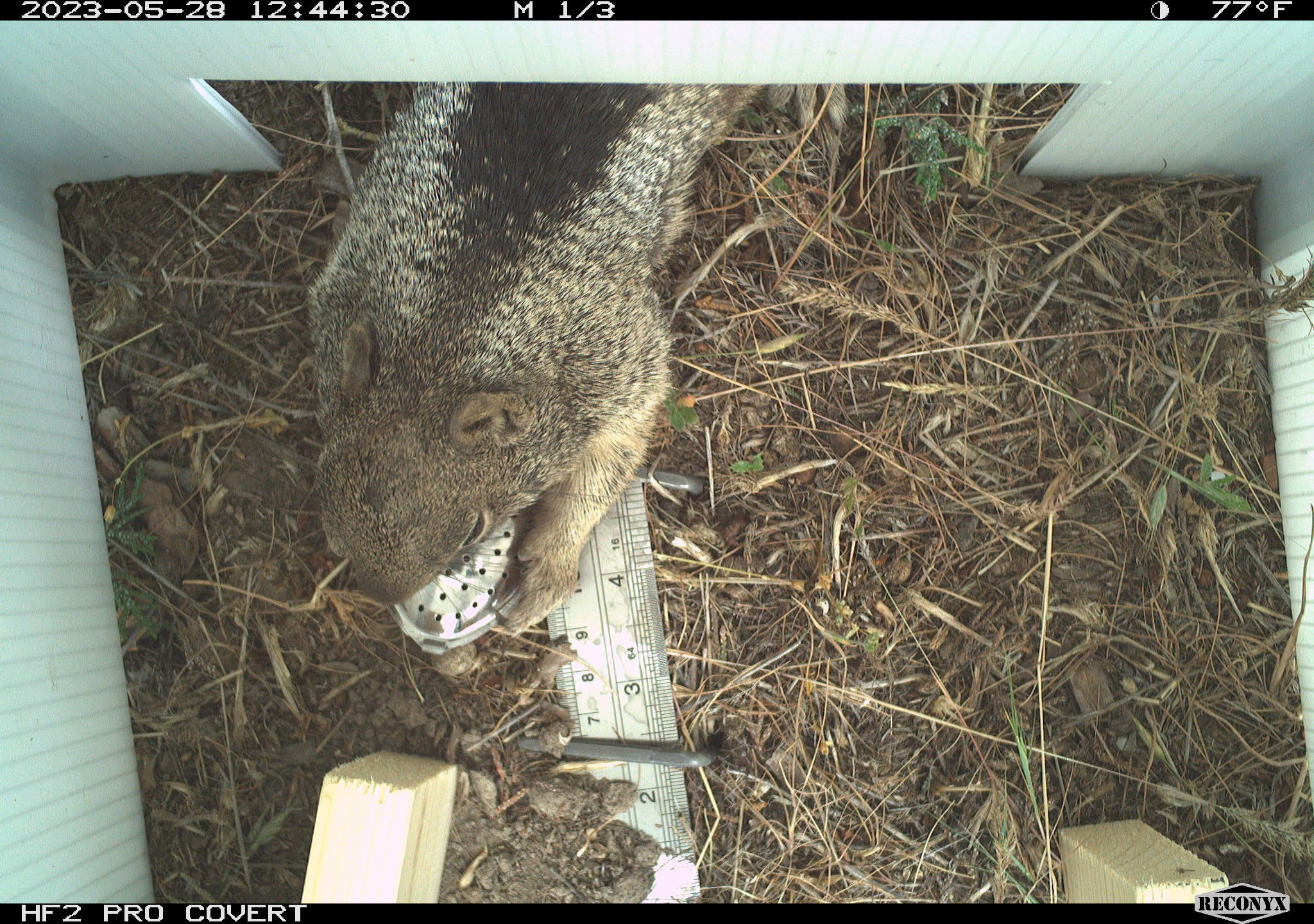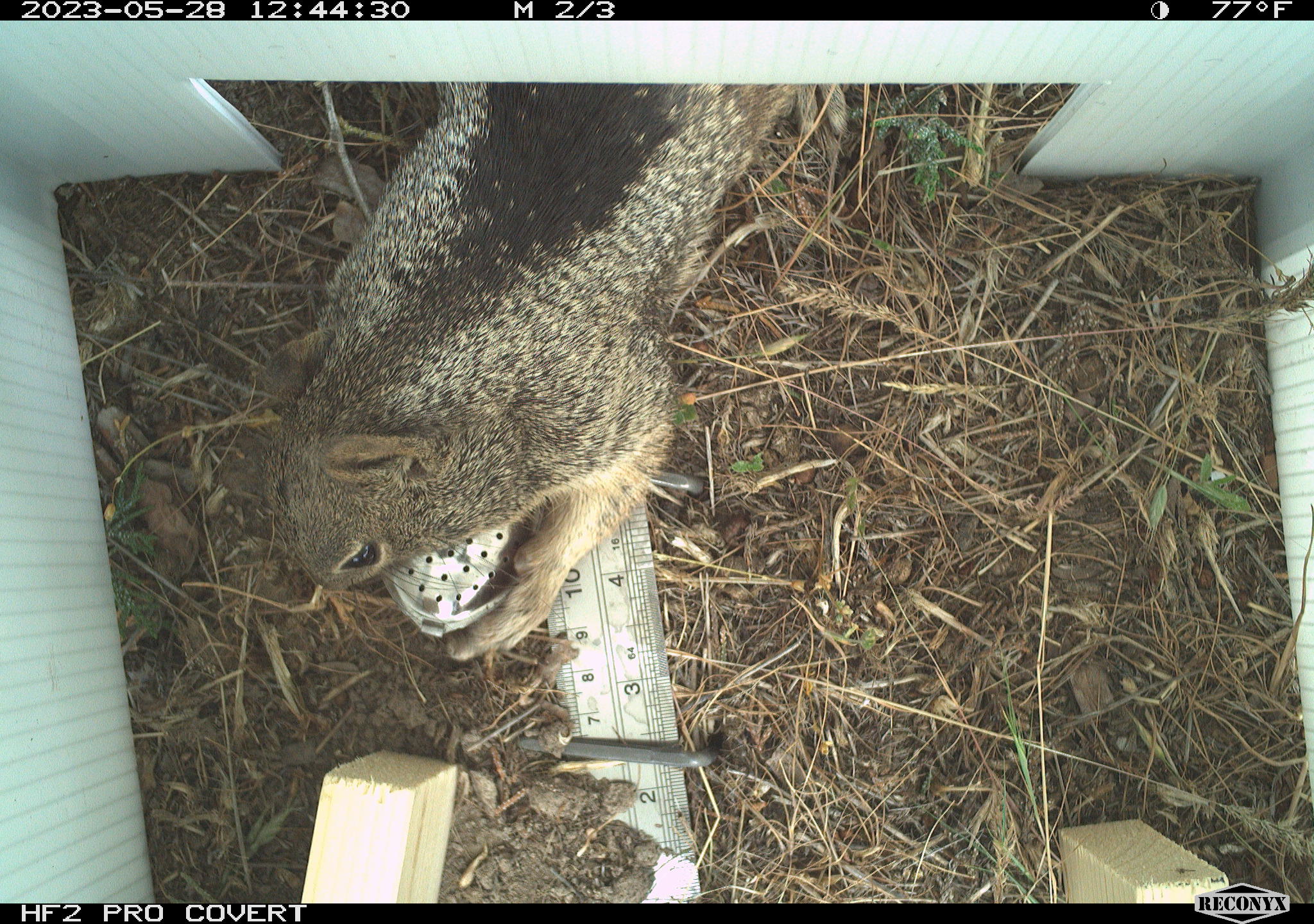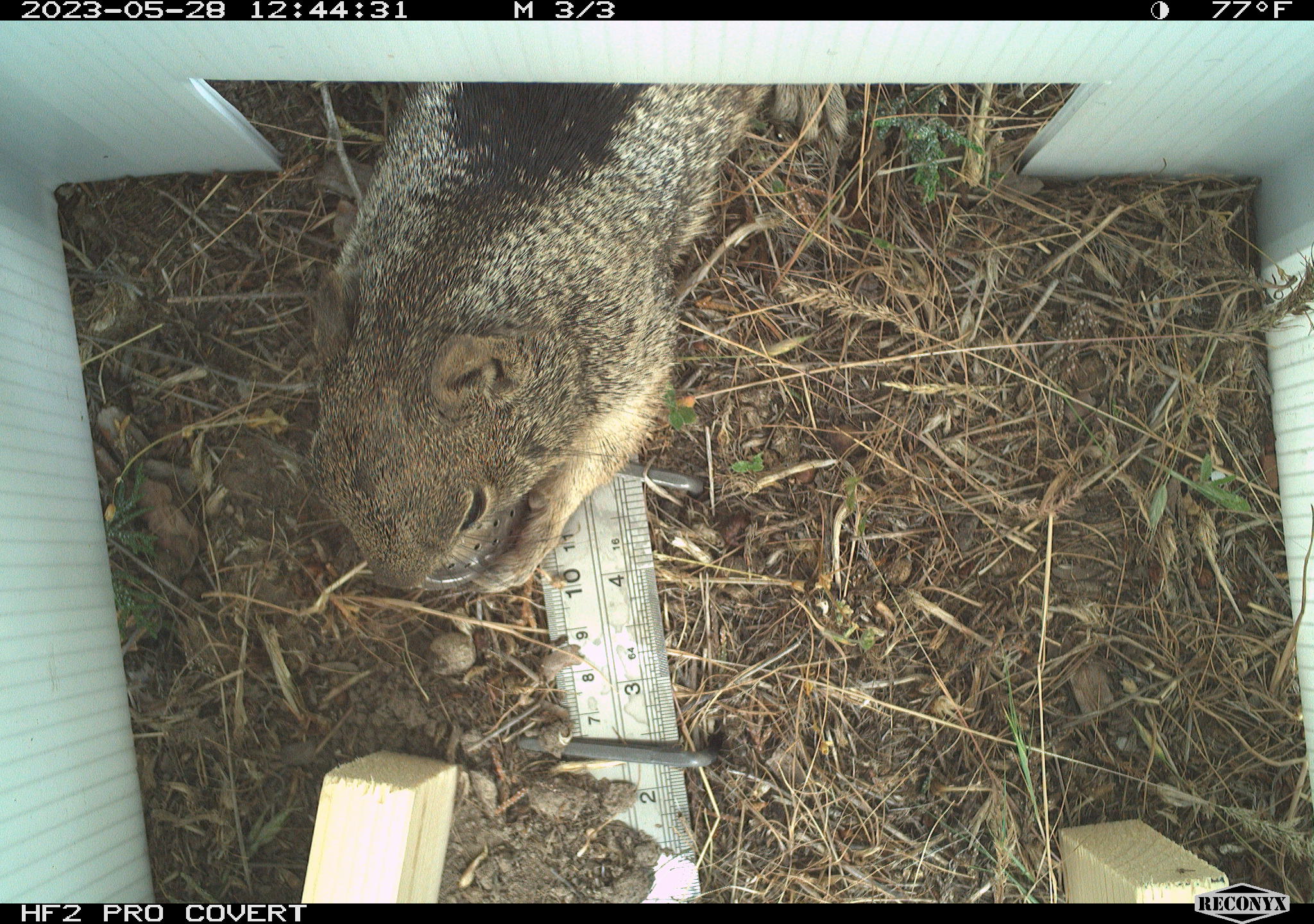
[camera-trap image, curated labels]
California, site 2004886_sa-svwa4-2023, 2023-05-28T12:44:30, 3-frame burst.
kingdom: Animalia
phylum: Chordata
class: Mammalia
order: Rodentia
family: Sciuridae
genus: Otospermophilus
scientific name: Otospermophilus beecheyi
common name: california ground squirrel